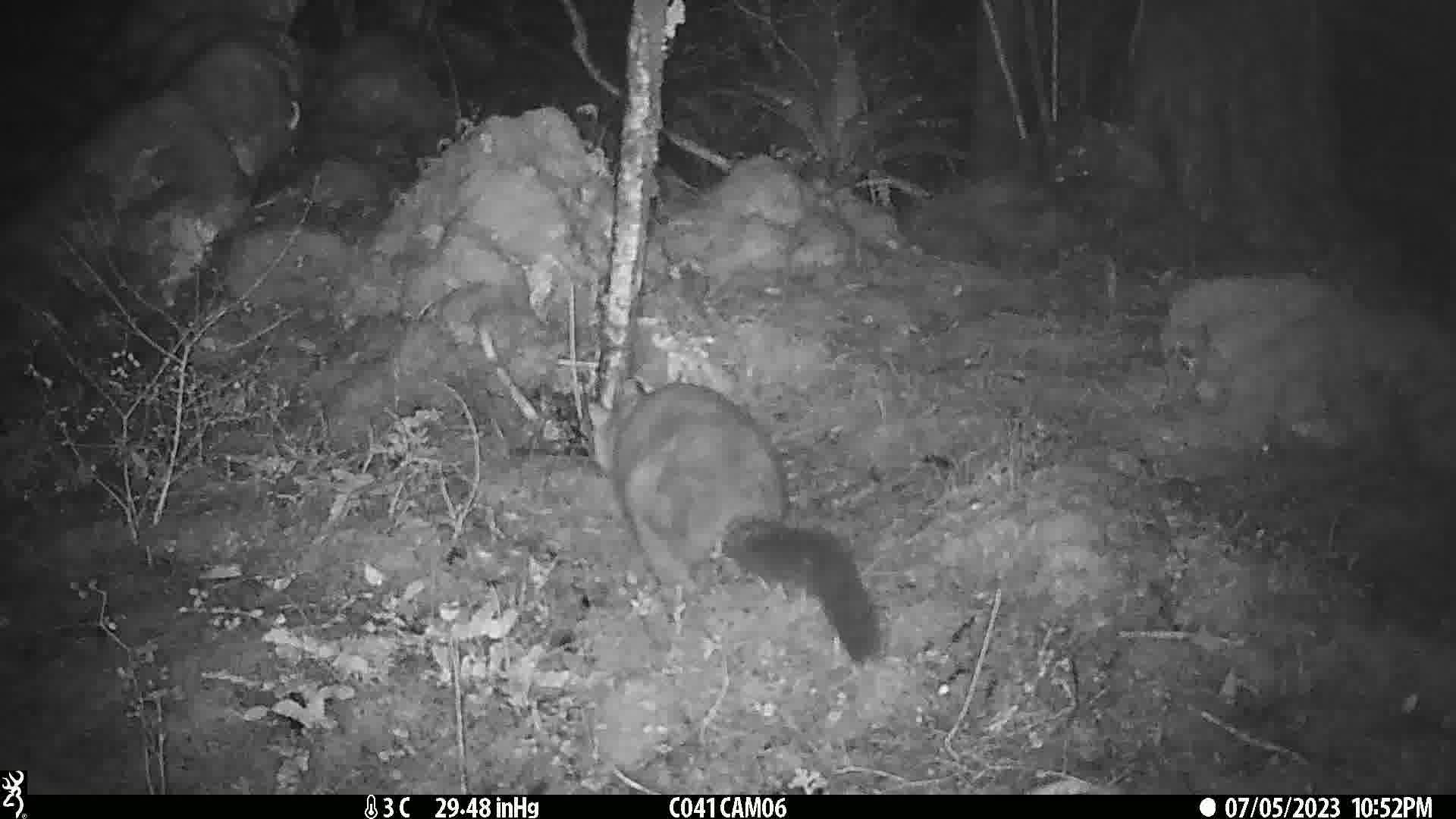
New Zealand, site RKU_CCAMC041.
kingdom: Animalia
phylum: Chordata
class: Mammalia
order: Diprotodontia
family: Phalangeridae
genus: Trichosurus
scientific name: Trichosurus vulpecula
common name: common brushtail possum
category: possum